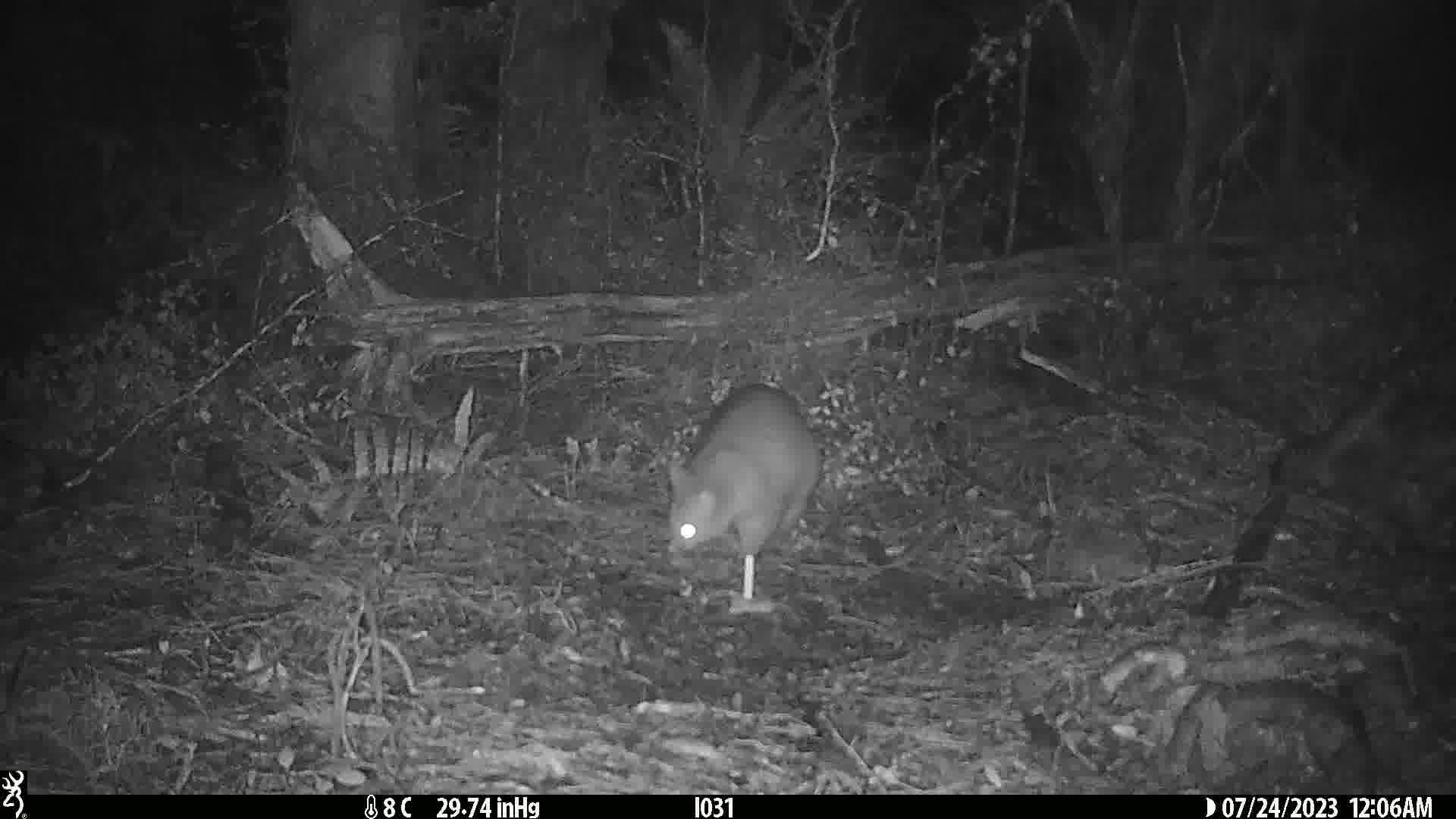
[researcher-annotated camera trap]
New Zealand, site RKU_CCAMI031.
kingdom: Animalia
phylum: Chordata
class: Mammalia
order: Diprotodontia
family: Phalangeridae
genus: Trichosurus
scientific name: Trichosurus vulpecula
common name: common brushtail possum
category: possum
Possum (common brushtail possum) (Trichosurus vulpecula).